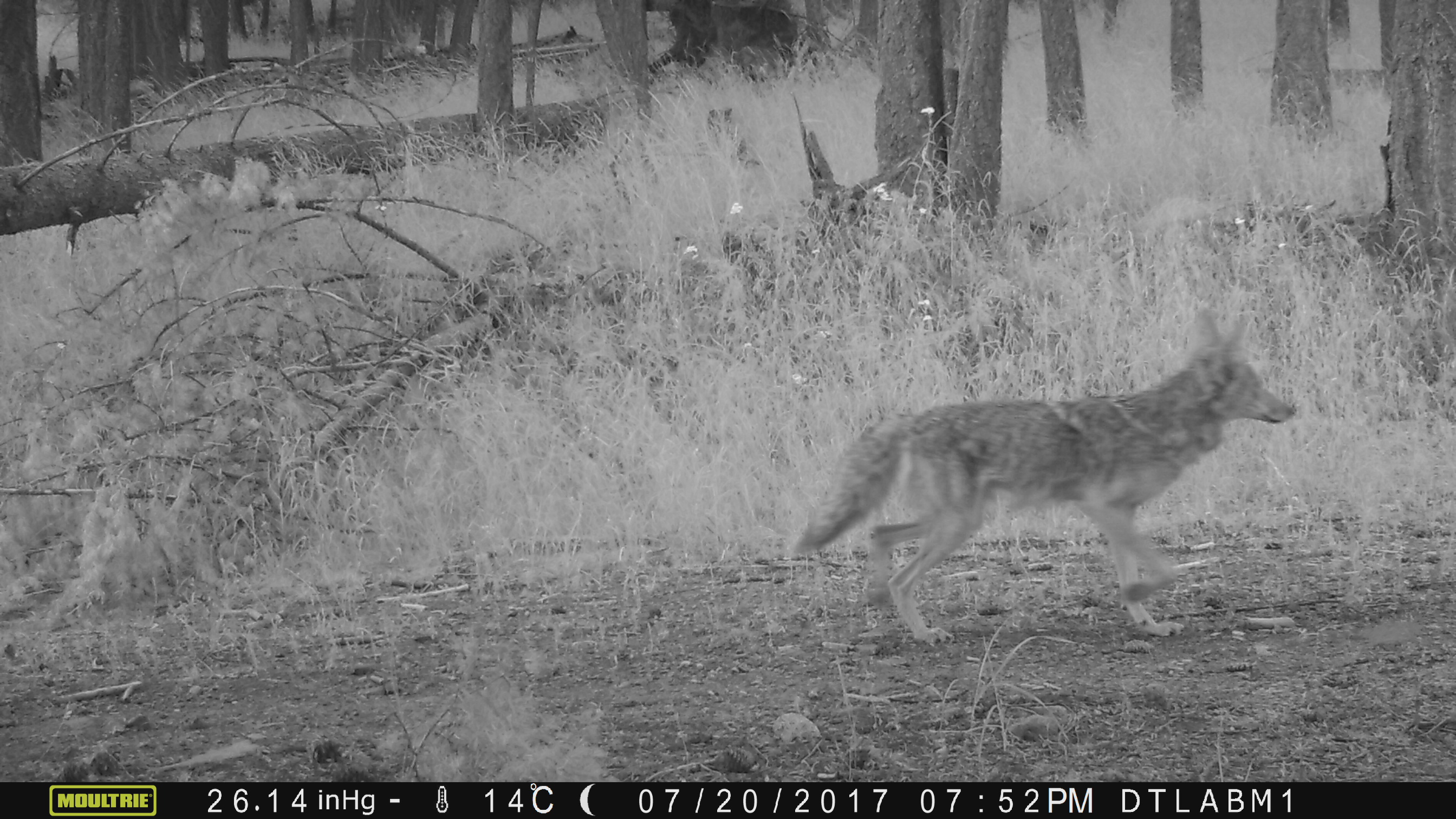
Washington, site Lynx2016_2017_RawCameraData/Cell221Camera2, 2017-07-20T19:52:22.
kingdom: Animalia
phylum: Chordata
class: Mammalia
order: Carnivora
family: Canidae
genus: Canis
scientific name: Canis latrans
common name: coyote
Canis latrans (coyote). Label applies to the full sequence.